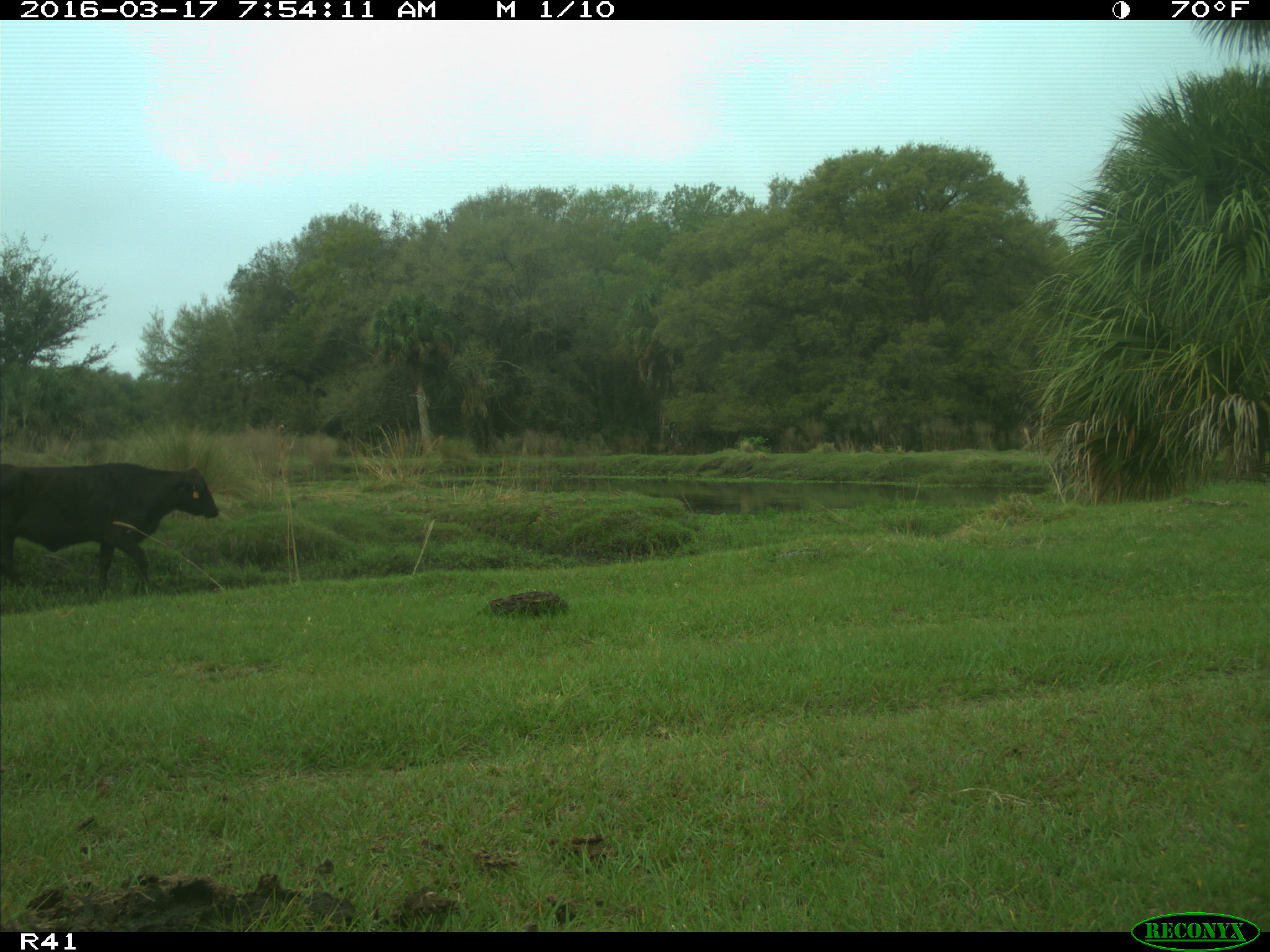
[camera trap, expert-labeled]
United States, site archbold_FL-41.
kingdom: Animalia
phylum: Chordata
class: Mammalia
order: Artiodactyla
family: Bovidae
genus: Bos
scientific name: Bos taurus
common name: domestic cow